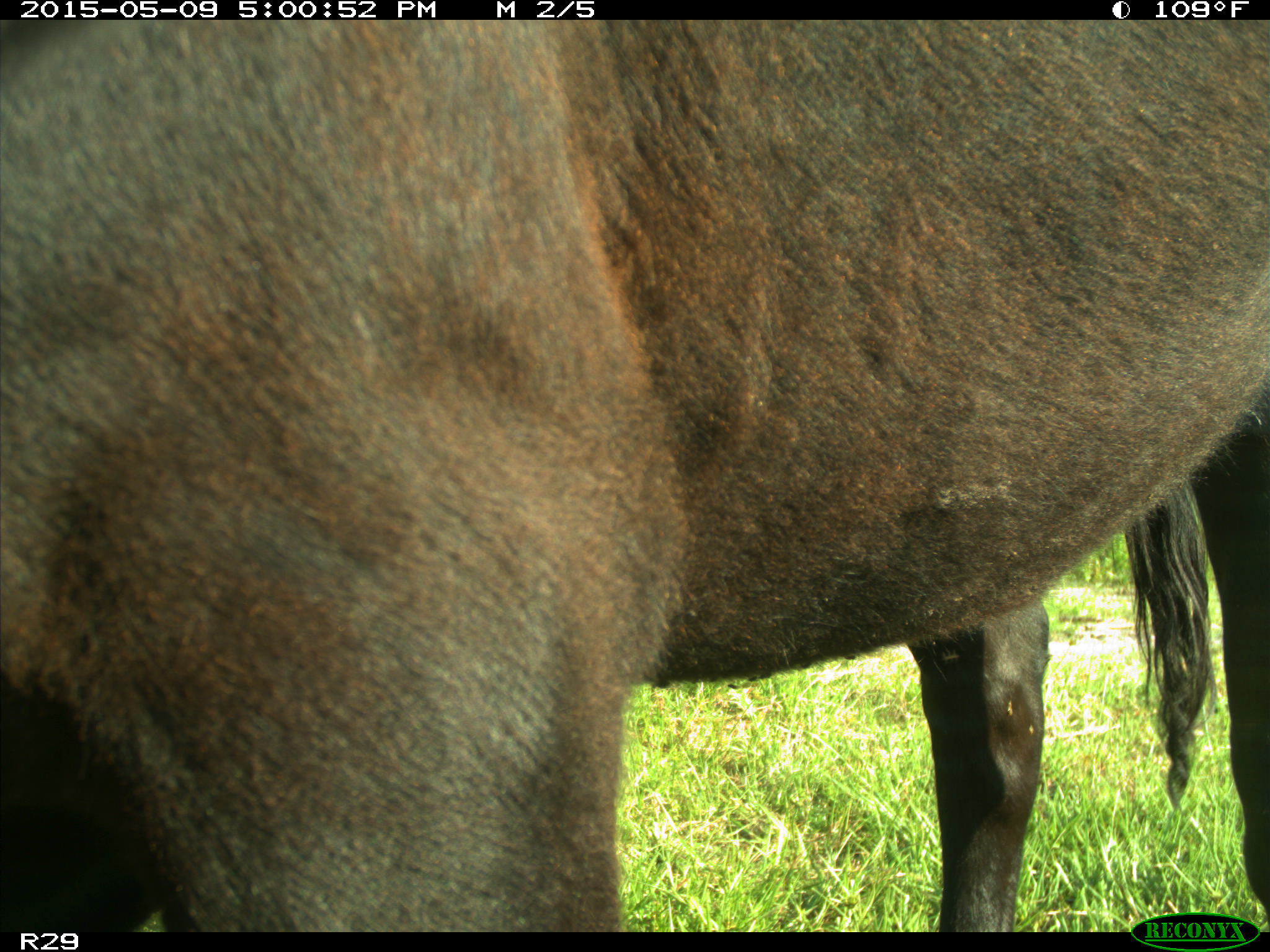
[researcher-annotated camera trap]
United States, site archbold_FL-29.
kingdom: Animalia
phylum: Chordata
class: Mammalia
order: Artiodactyla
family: Bovidae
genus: Bos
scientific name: Bos taurus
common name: domestic cow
Bos taurus (domestic cow).